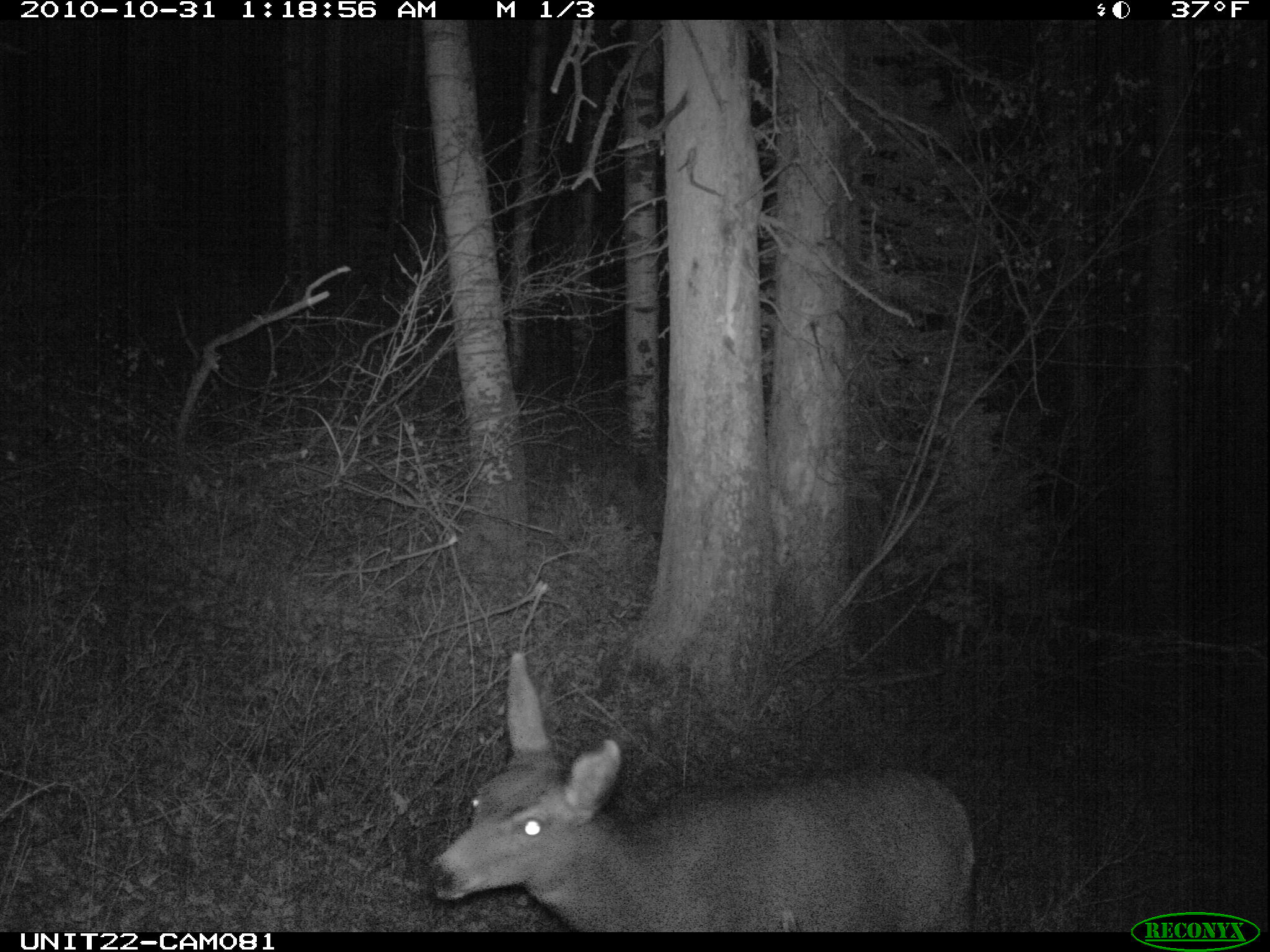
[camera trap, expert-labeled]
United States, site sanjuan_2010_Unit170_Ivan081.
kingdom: Animalia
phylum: Chordata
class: Mammalia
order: Artiodactyla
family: Cervidae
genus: Odocoileus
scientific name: Odocoileus hemionus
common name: mule deer